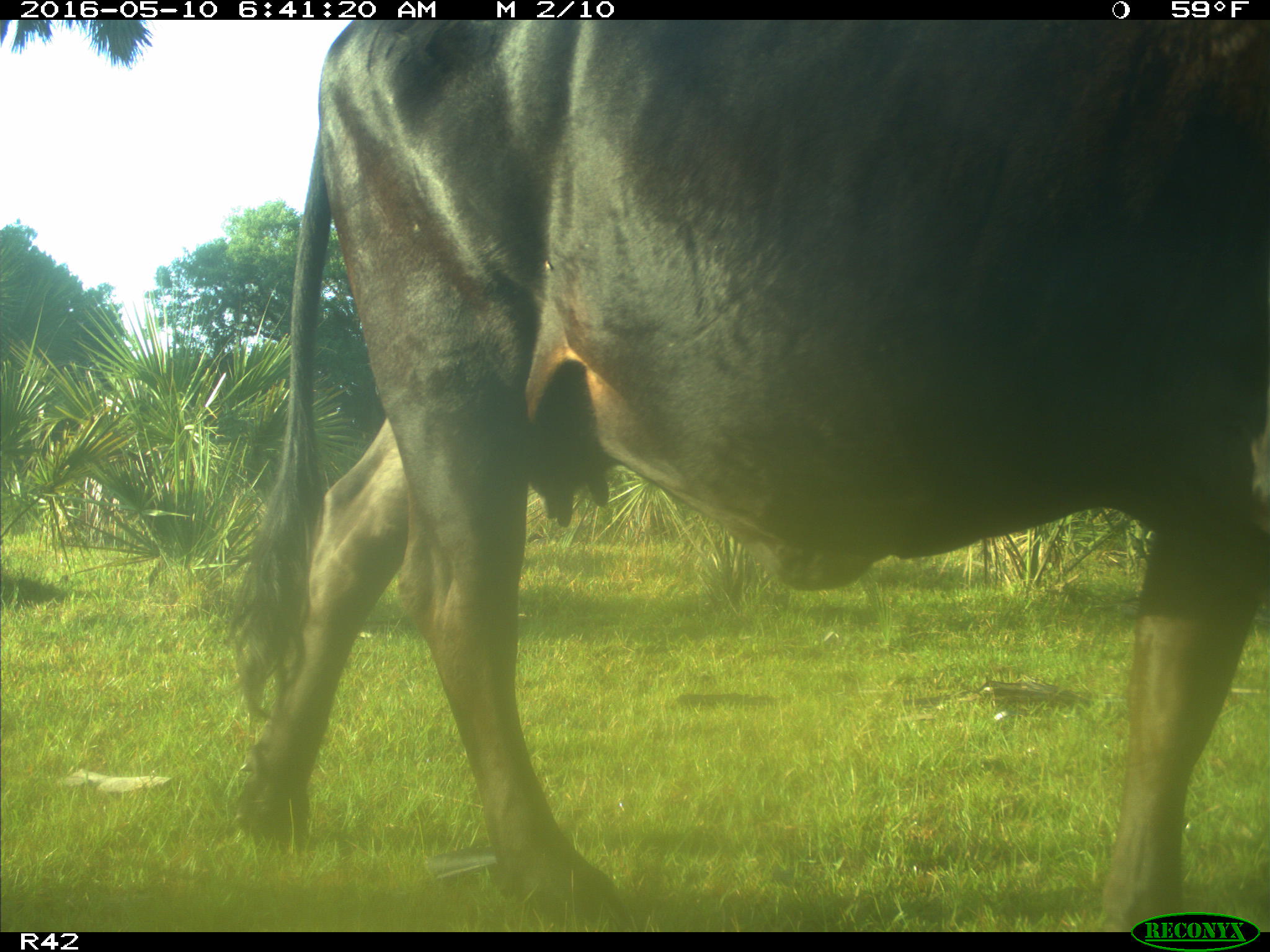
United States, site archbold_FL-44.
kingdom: Animalia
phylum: Chordata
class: Mammalia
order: Artiodactyla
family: Bovidae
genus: Bos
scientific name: Bos taurus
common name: domestic cow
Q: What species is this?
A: Bos taurus (domestic cow).